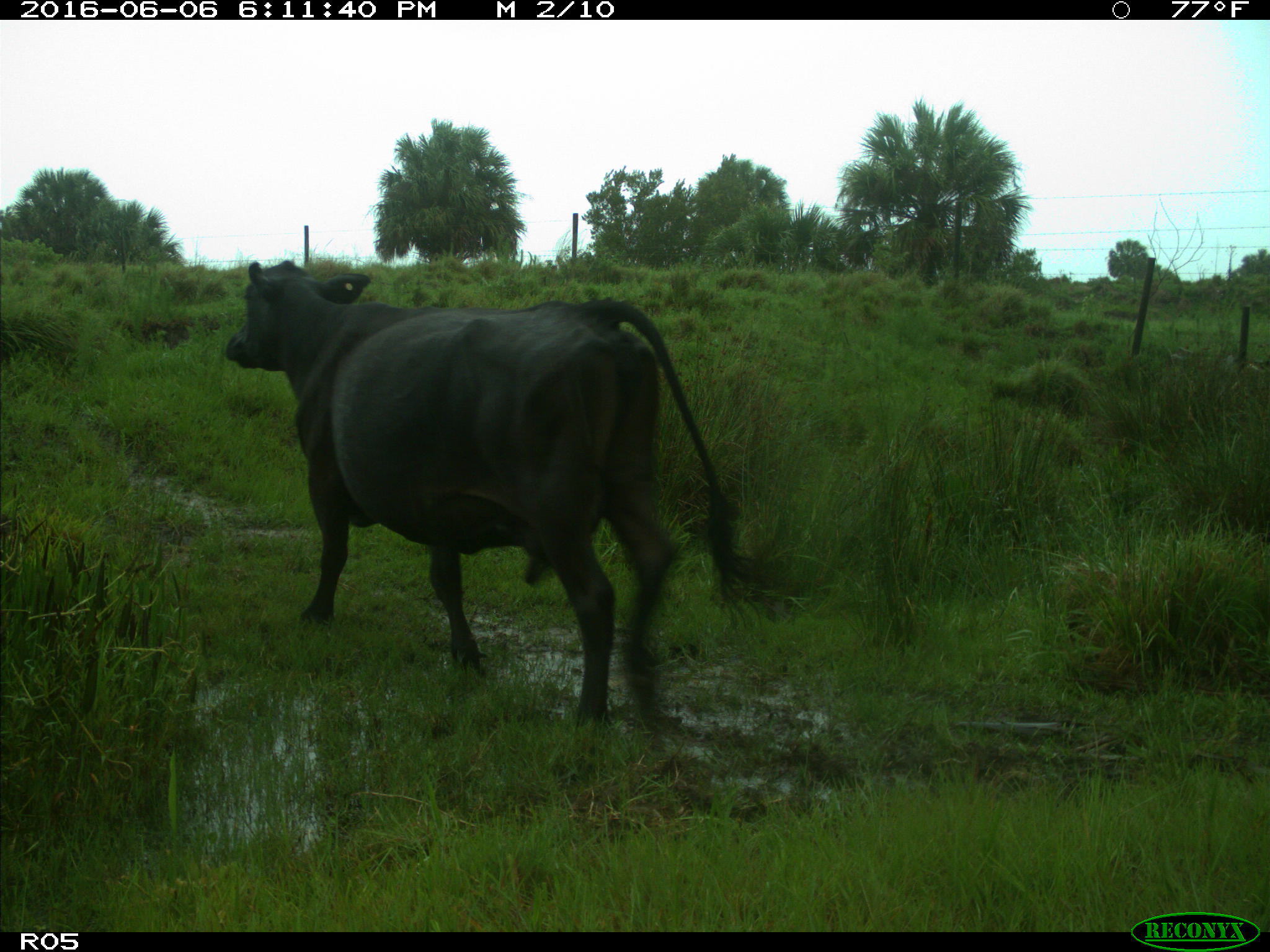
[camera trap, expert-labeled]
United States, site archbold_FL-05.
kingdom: Animalia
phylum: Chordata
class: Mammalia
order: Artiodactyla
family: Bovidae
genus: Bos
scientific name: Bos taurus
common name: domestic cow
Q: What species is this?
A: Bos taurus (domestic cow).